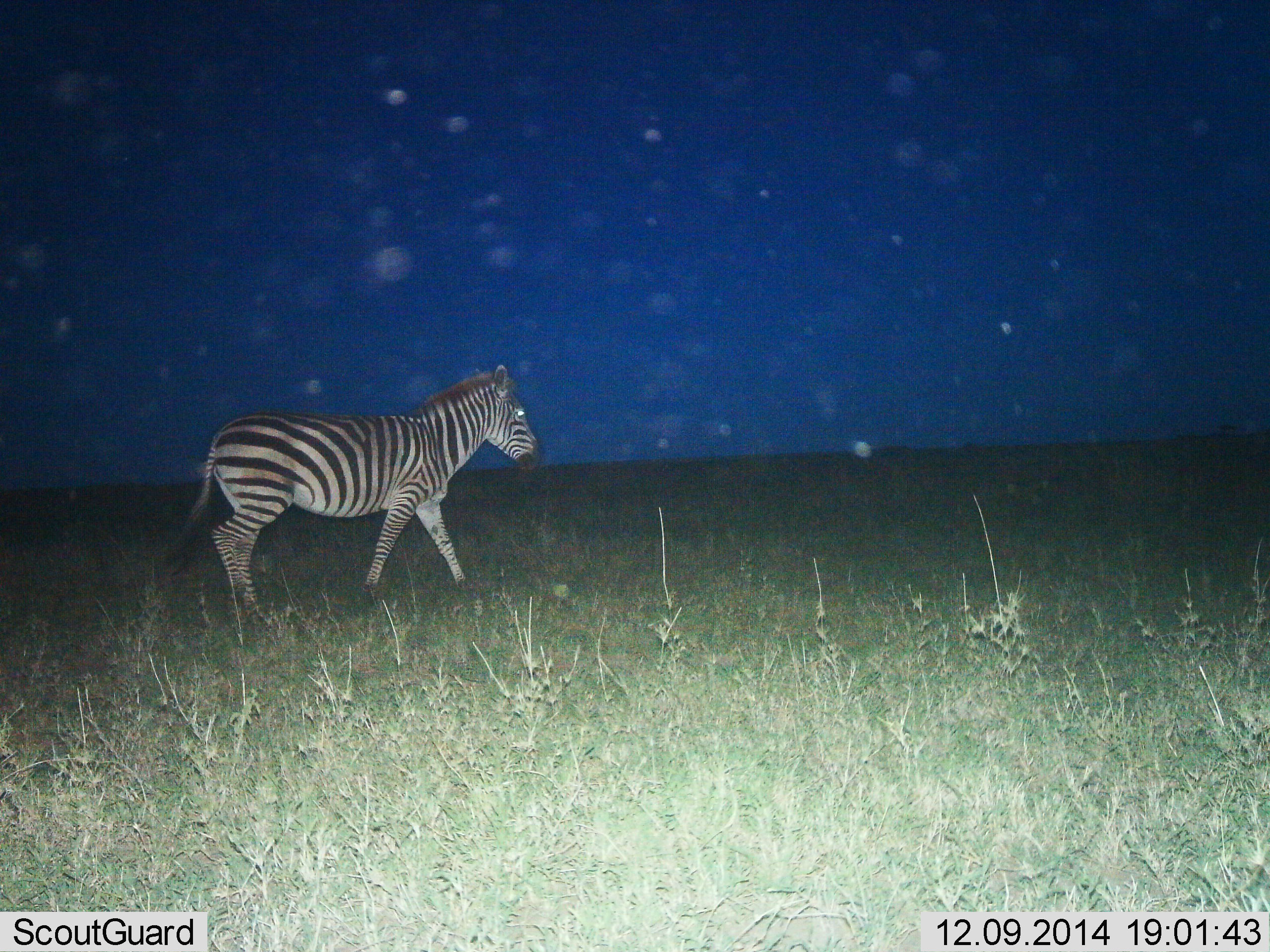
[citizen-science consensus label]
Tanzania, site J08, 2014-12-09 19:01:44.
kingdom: Animalia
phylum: Chordata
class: Mammalia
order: Perissodactyla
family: Equidae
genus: Equus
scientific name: Equus quagga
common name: plains zebra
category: zebra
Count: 1.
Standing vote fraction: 10%.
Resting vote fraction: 0%.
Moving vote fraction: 100%.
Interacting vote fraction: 0%.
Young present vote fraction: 0%.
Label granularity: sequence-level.